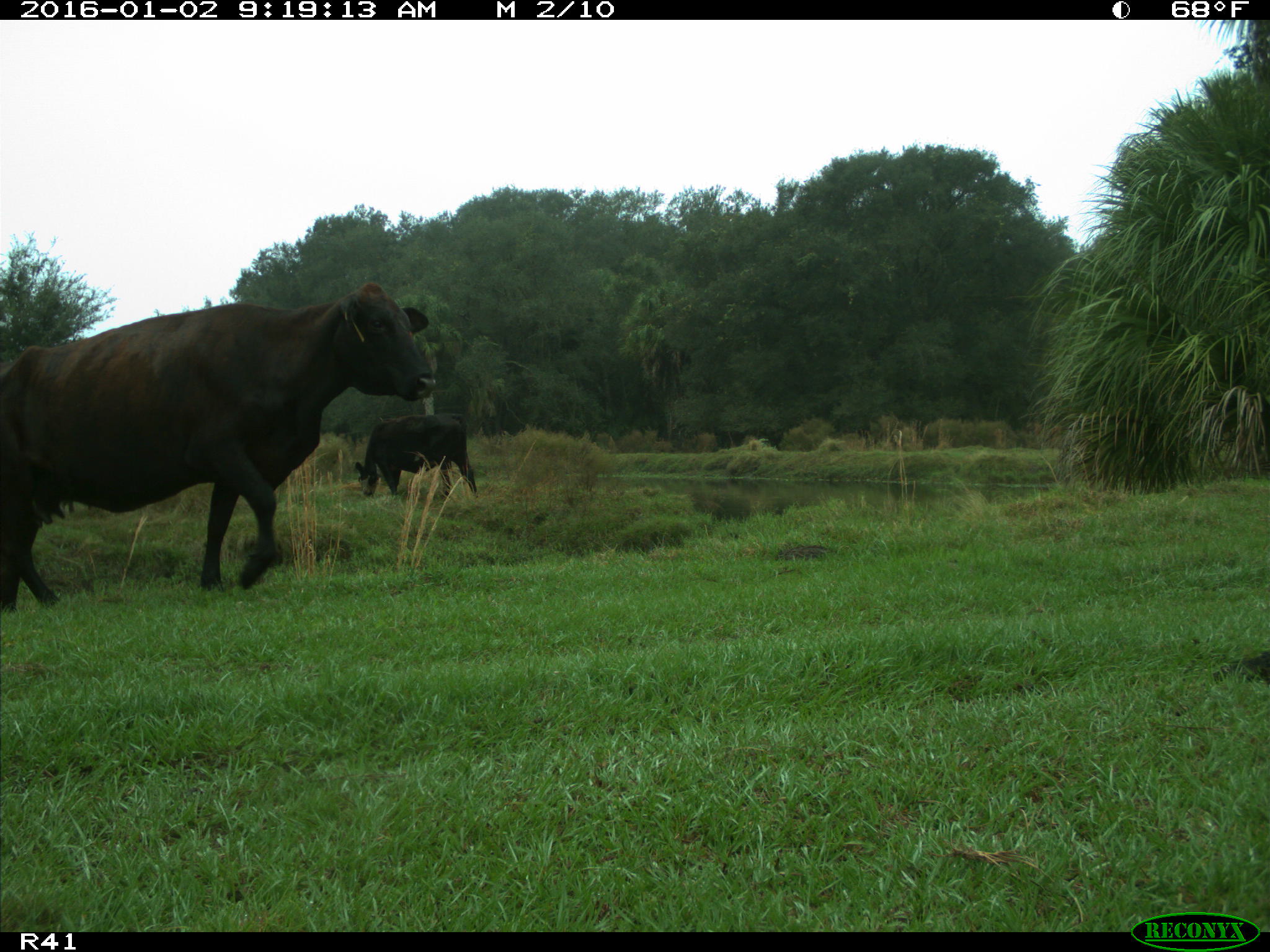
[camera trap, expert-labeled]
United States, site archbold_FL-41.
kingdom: Animalia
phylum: Chordata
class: Mammalia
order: Artiodactyla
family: Bovidae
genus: Bos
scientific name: Bos taurus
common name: domestic cow